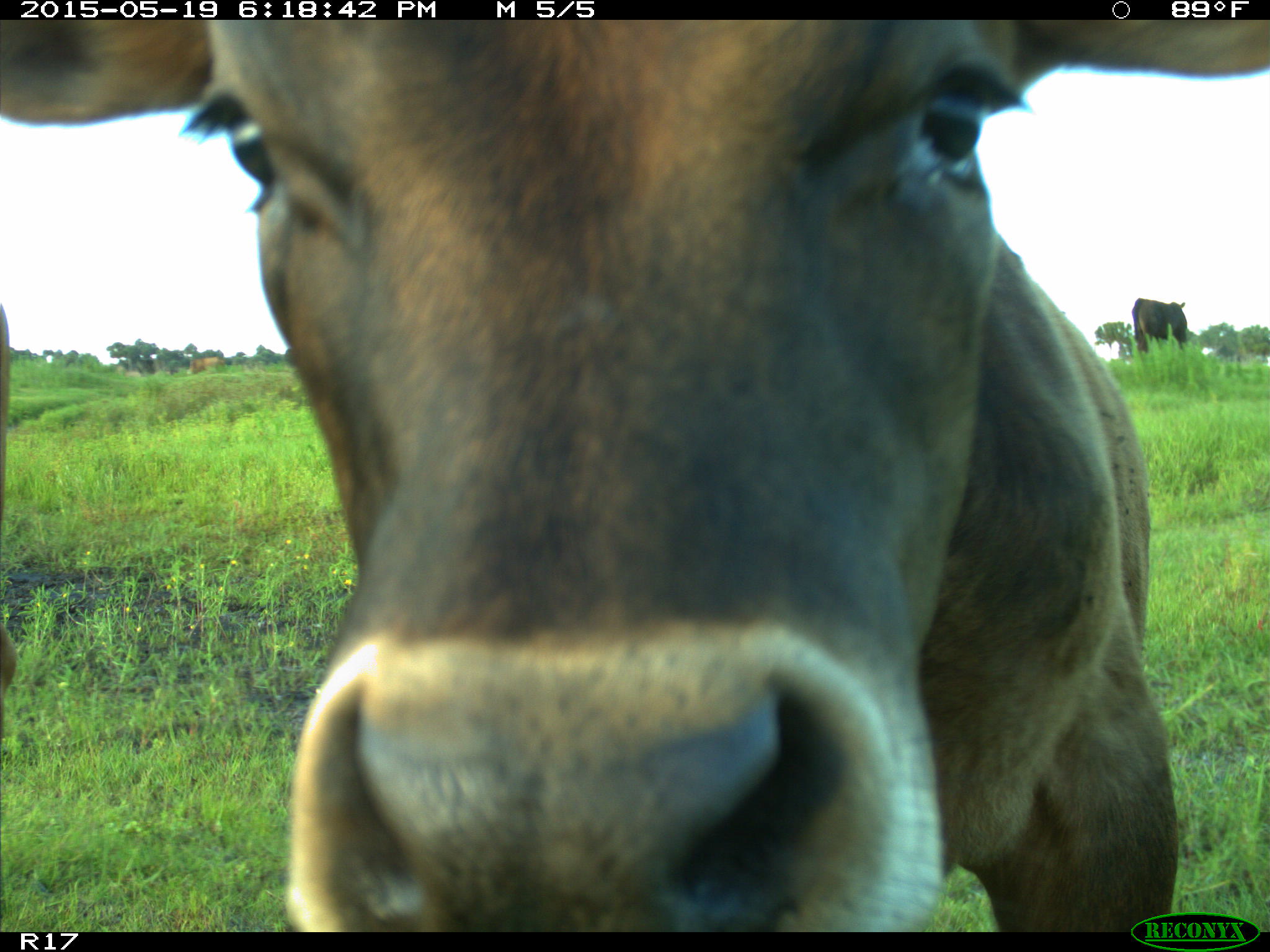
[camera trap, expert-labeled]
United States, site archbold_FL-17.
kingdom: Animalia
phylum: Chordata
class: Mammalia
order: Artiodactyla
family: Bovidae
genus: Bos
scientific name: Bos taurus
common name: domestic cow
Bos taurus (domestic cow).